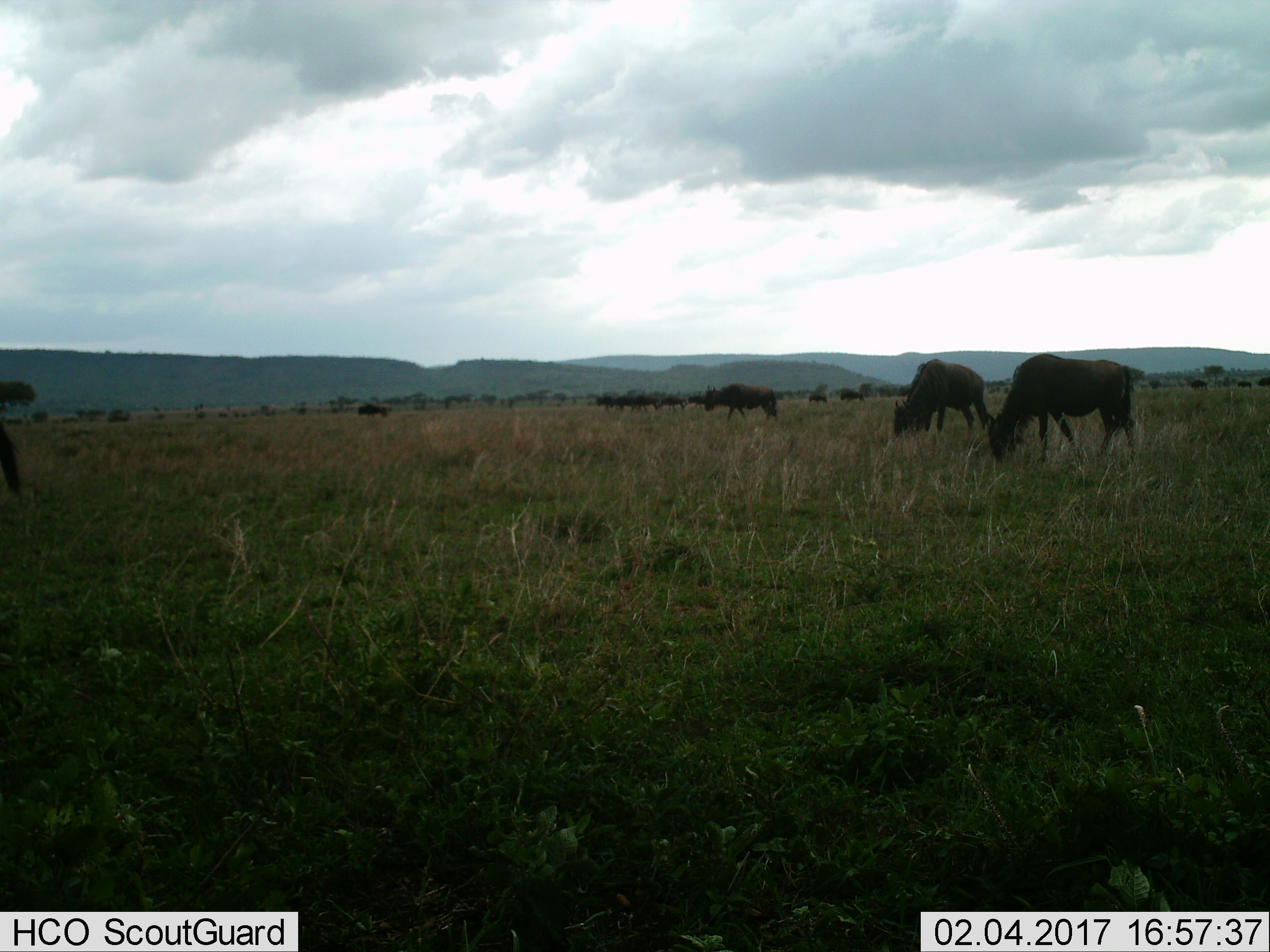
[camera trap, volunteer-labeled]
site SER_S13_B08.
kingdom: Animalia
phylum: Chordata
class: Mammalia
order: Artiodactyla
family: Bovidae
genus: Connochaetes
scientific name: Connochaetes taurinus taurinus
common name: blue wildebeest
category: wildebeestblue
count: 11-50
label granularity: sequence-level